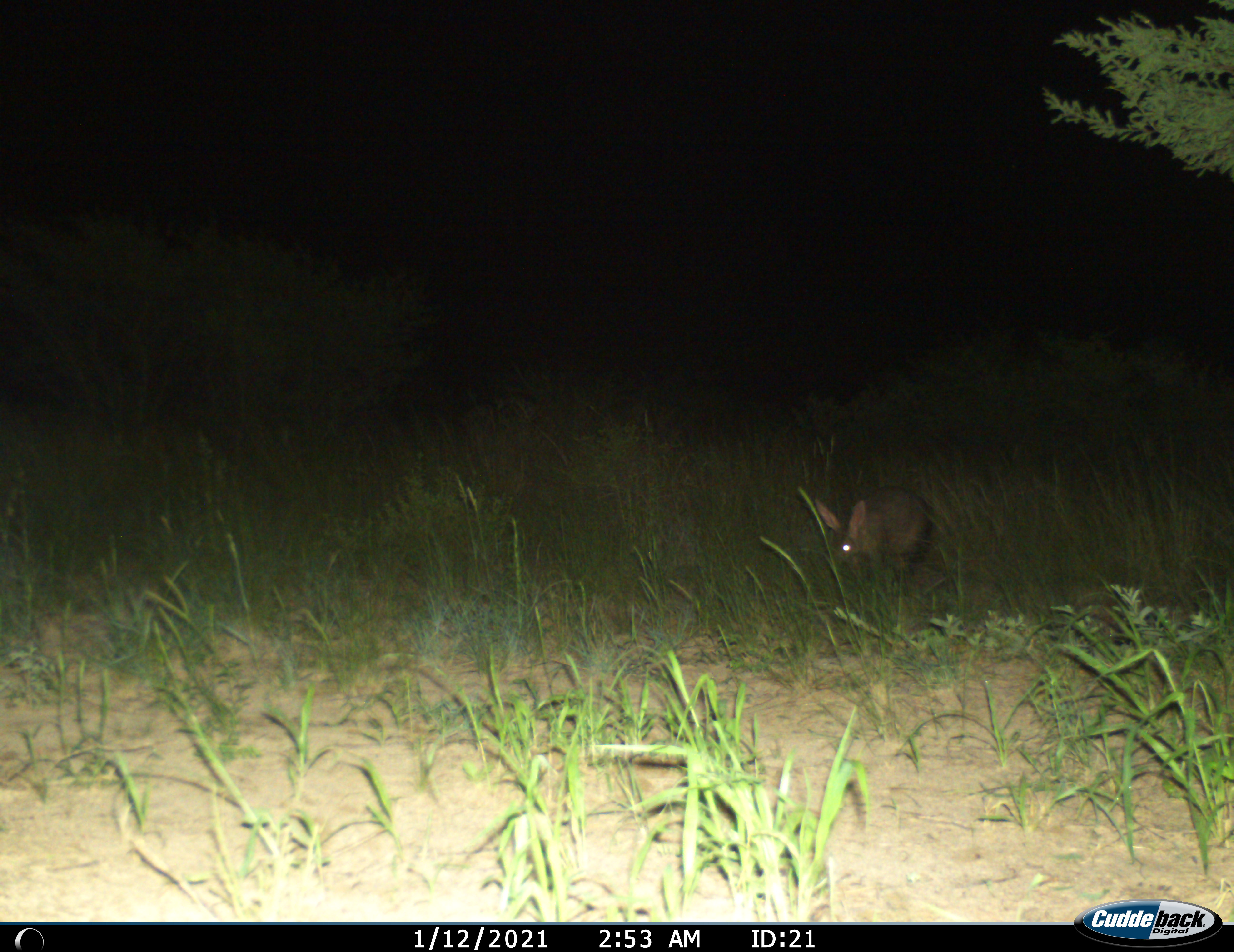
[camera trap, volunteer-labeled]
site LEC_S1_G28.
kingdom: Animalia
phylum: Chordata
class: Mammalia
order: Tubulidentata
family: Orycteropodidae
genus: Orycteropus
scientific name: Orycteropus afer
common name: aardvark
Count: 1.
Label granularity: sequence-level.